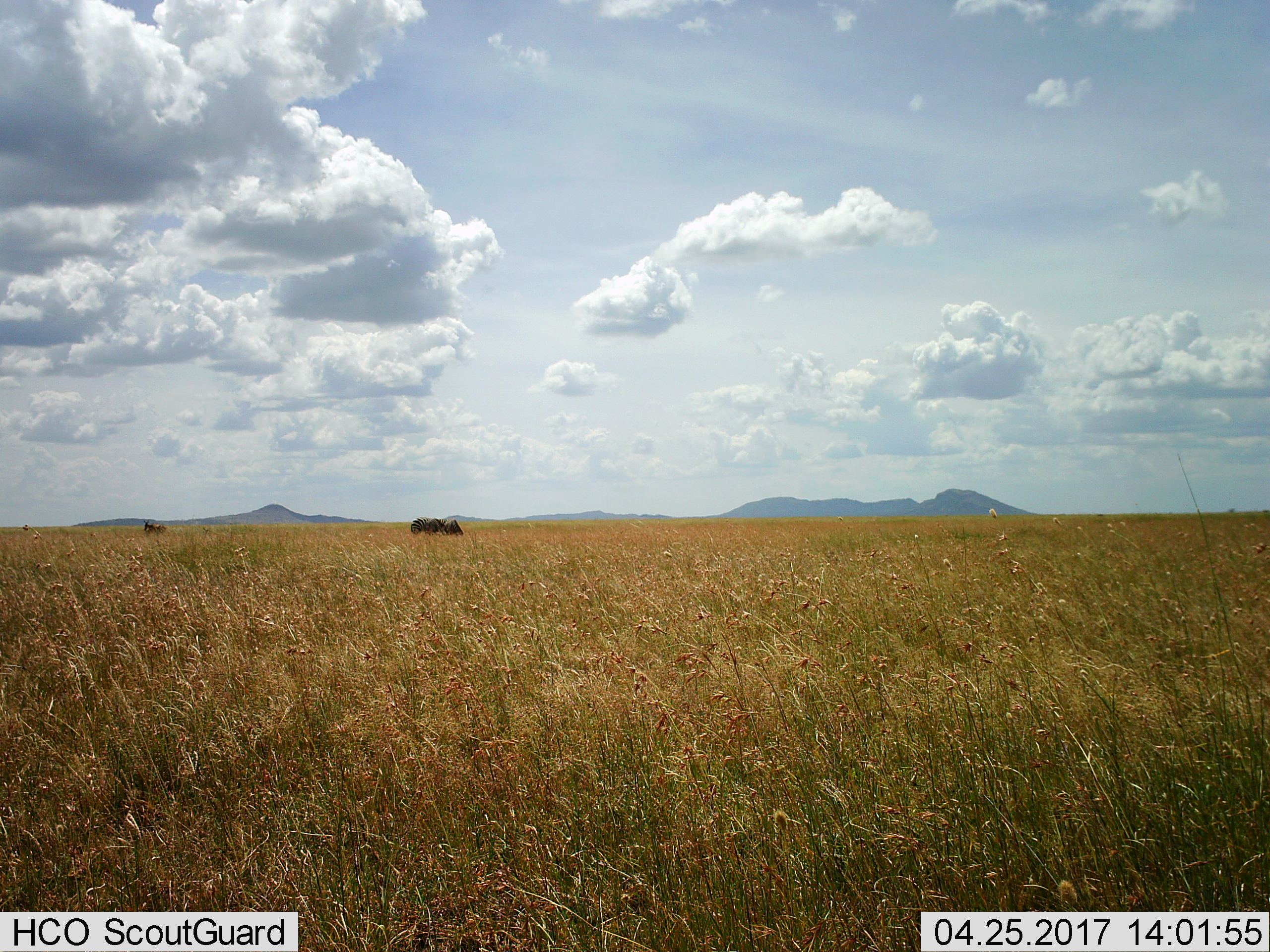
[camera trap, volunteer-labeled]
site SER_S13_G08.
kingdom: Animalia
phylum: Chordata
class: Mammalia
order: Perissodactyla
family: Equidae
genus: Equus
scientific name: Equus quagga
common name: plains zebra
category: zebraplains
Zebraplains (plains zebra) (Equus quagga), count 2. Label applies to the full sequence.